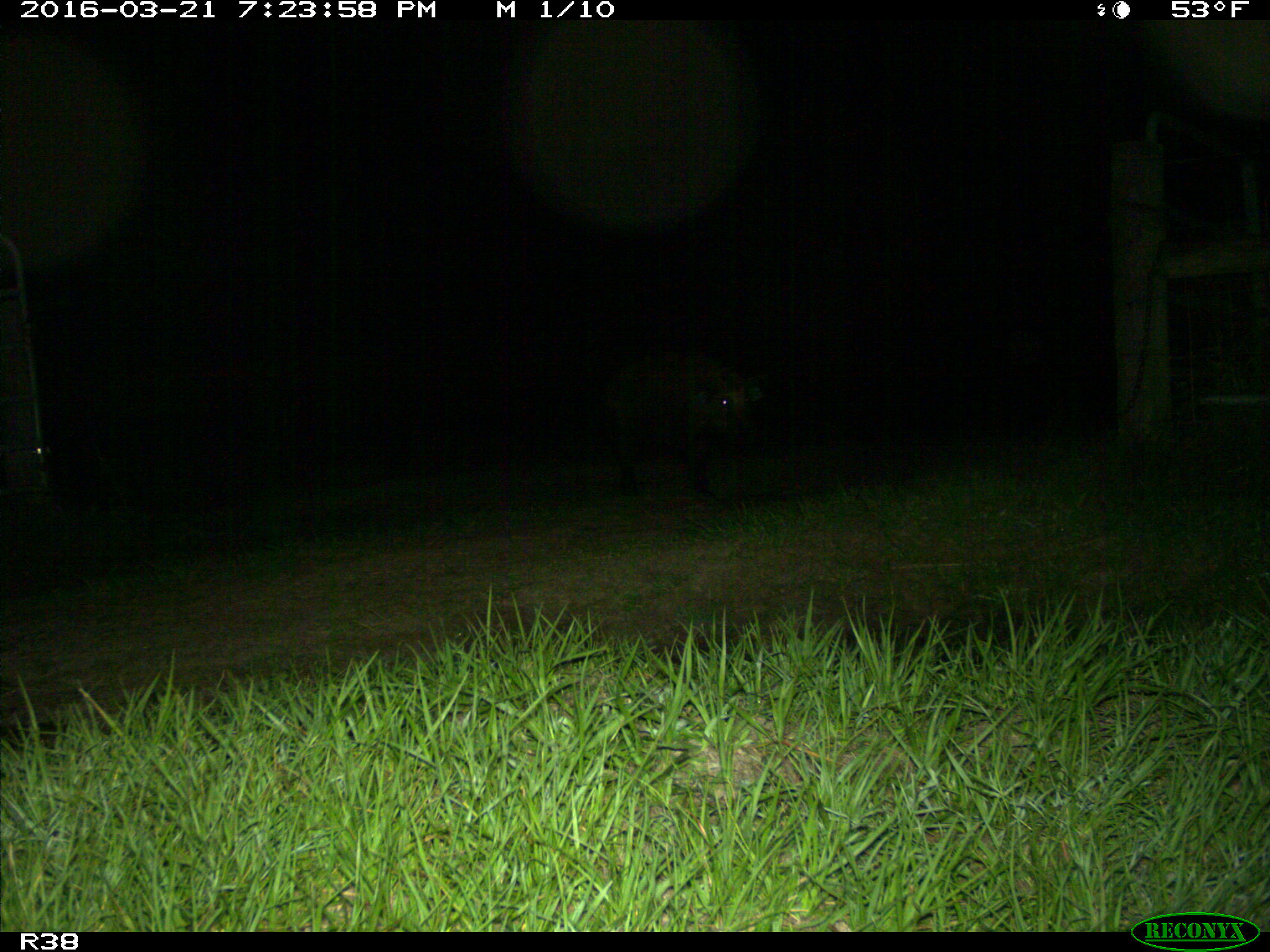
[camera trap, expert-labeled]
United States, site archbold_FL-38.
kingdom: Animalia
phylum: Chordata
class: Mammalia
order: Artiodactyla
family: Suidae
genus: Sus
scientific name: Sus scrofa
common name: wild boar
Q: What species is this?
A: Sus scrofa (wild boar).